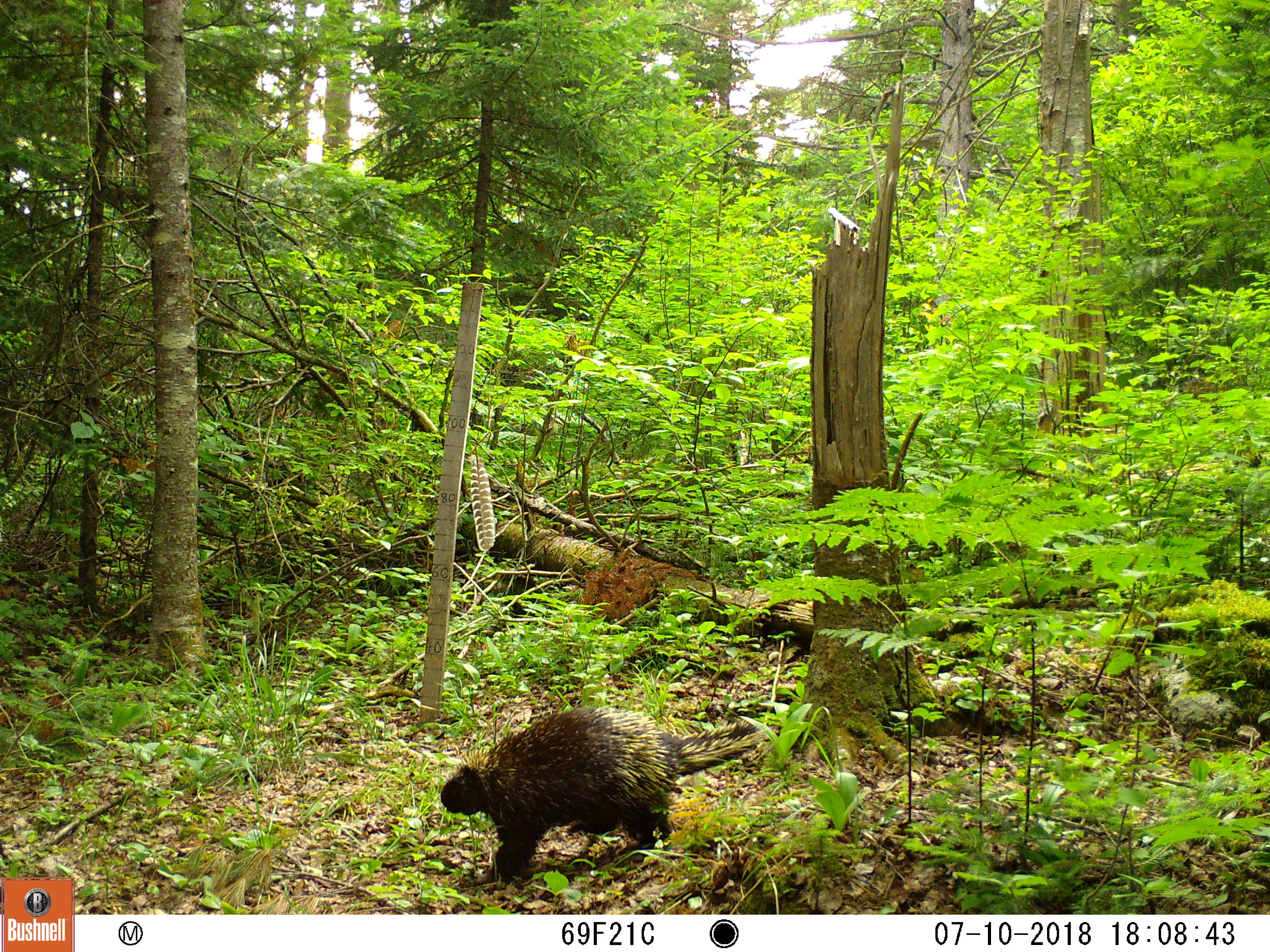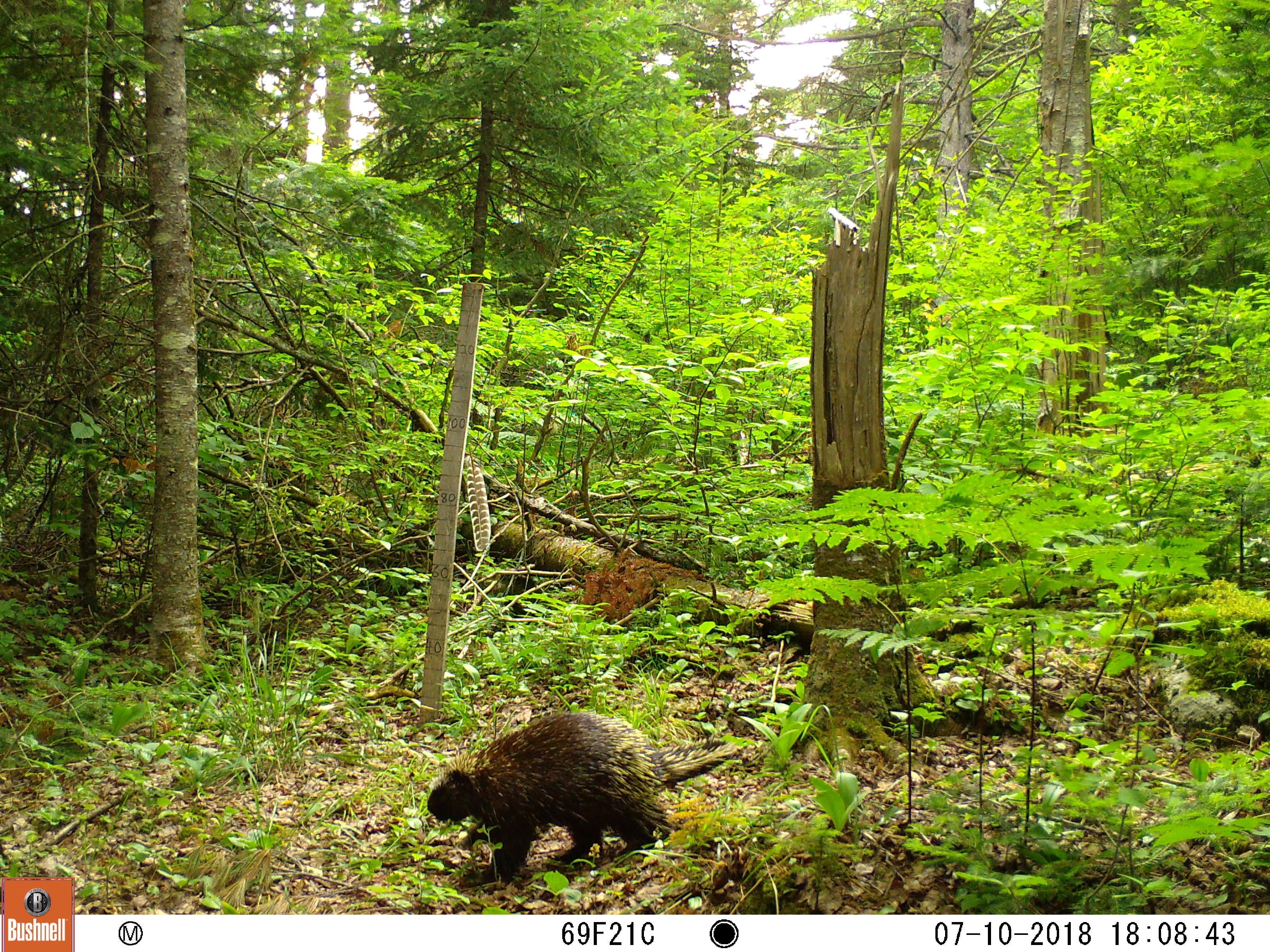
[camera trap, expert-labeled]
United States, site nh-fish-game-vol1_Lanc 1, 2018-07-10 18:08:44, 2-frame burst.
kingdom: Animalia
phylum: Chordata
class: Mammalia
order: Rodentia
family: Erethizontidae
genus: Erethizon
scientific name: Erethizon dorsatum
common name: porcupine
Porcupine (Erethizon dorsatum).